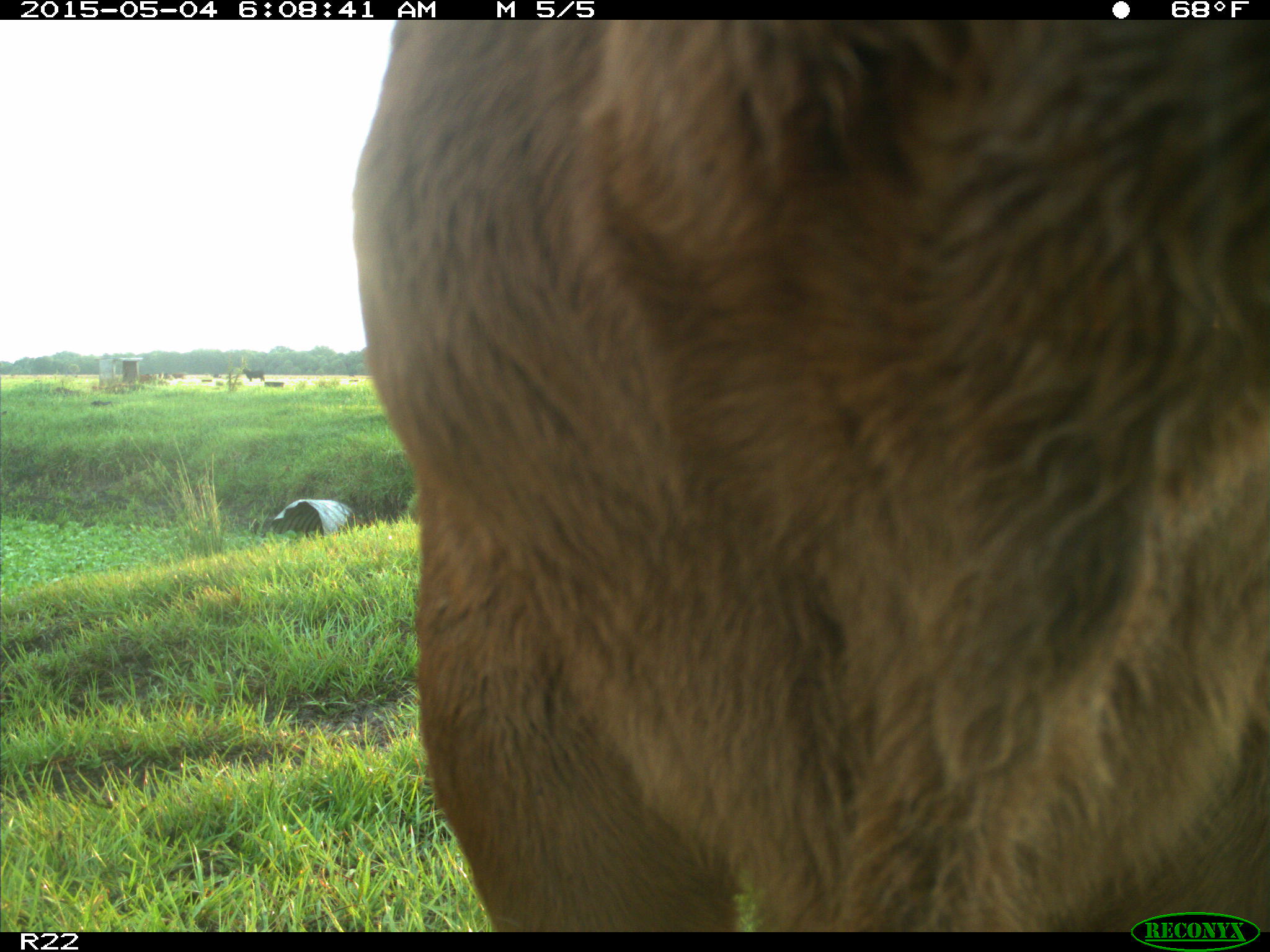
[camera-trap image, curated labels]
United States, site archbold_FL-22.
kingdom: Animalia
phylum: Chordata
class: Mammalia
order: Artiodactyla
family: Bovidae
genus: Bos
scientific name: Bos taurus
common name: domestic cow